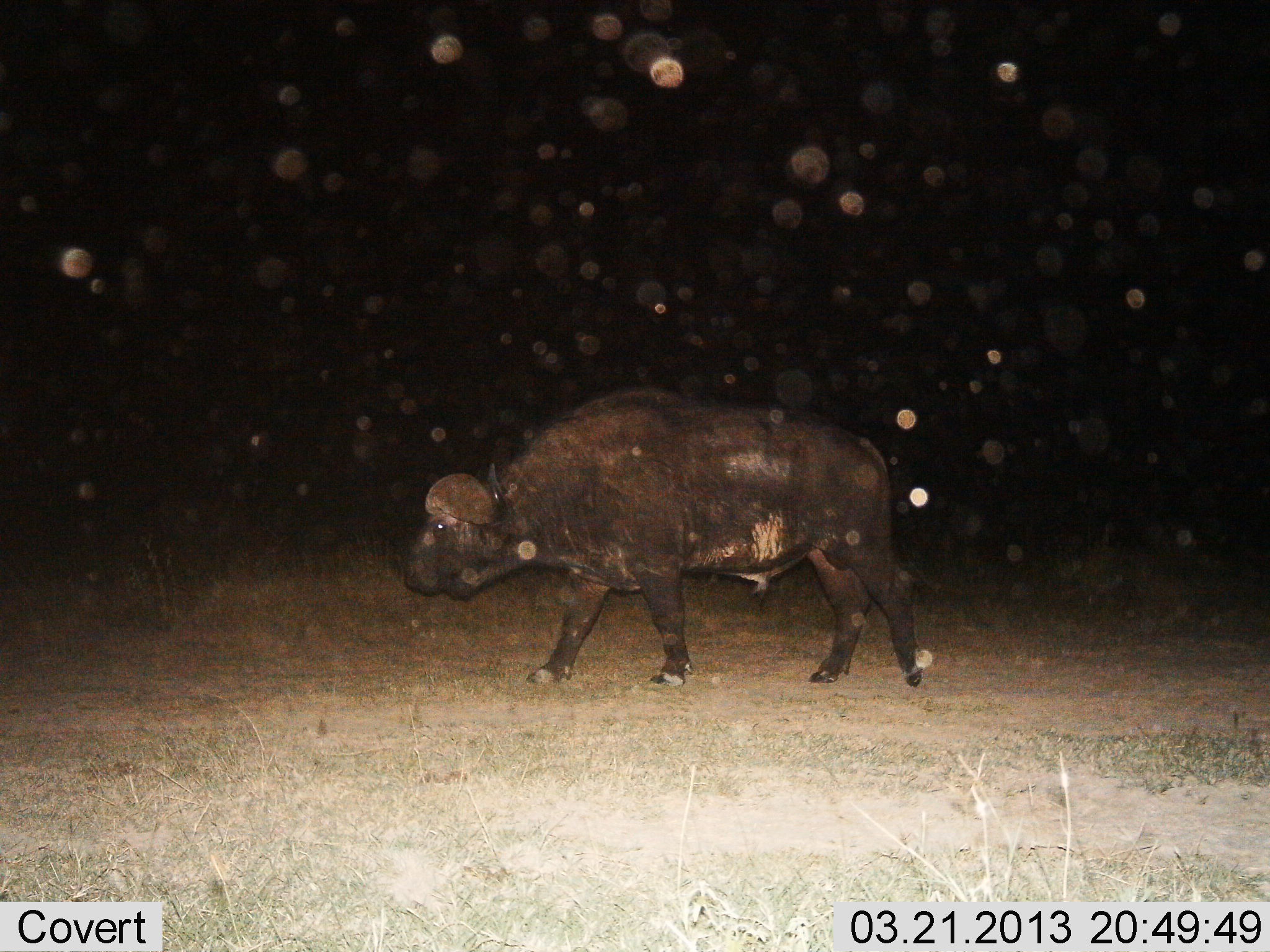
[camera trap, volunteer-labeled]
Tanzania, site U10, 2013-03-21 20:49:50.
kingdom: Animalia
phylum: Chordata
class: Mammalia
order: Artiodactyla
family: Bovidae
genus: Syncerus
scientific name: Syncerus caffer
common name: cape buffalo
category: buffalo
Buffalo (cape buffalo) (Syncerus caffer), count 1. Behavior (volunteer vote fractions): standing 13%, resting 0%, moving 90%, interacting 0%. Young present (vote fraction): 0%. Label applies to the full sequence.